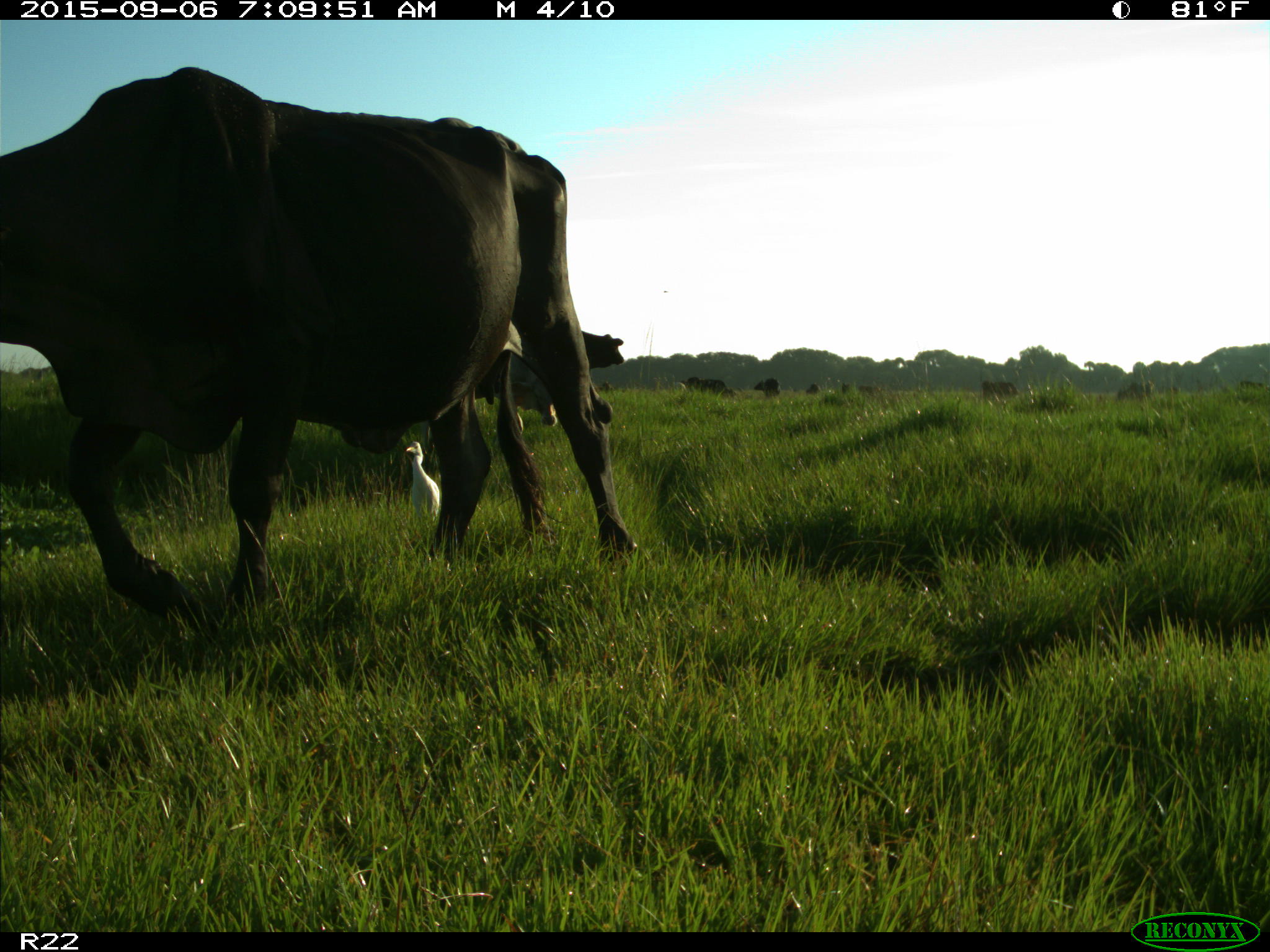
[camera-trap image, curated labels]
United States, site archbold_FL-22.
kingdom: Animalia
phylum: Chordata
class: Mammalia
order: Artiodactyla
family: Bovidae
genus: Bos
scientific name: Bos taurus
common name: domestic cow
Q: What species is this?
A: Bos taurus (domestic cow).